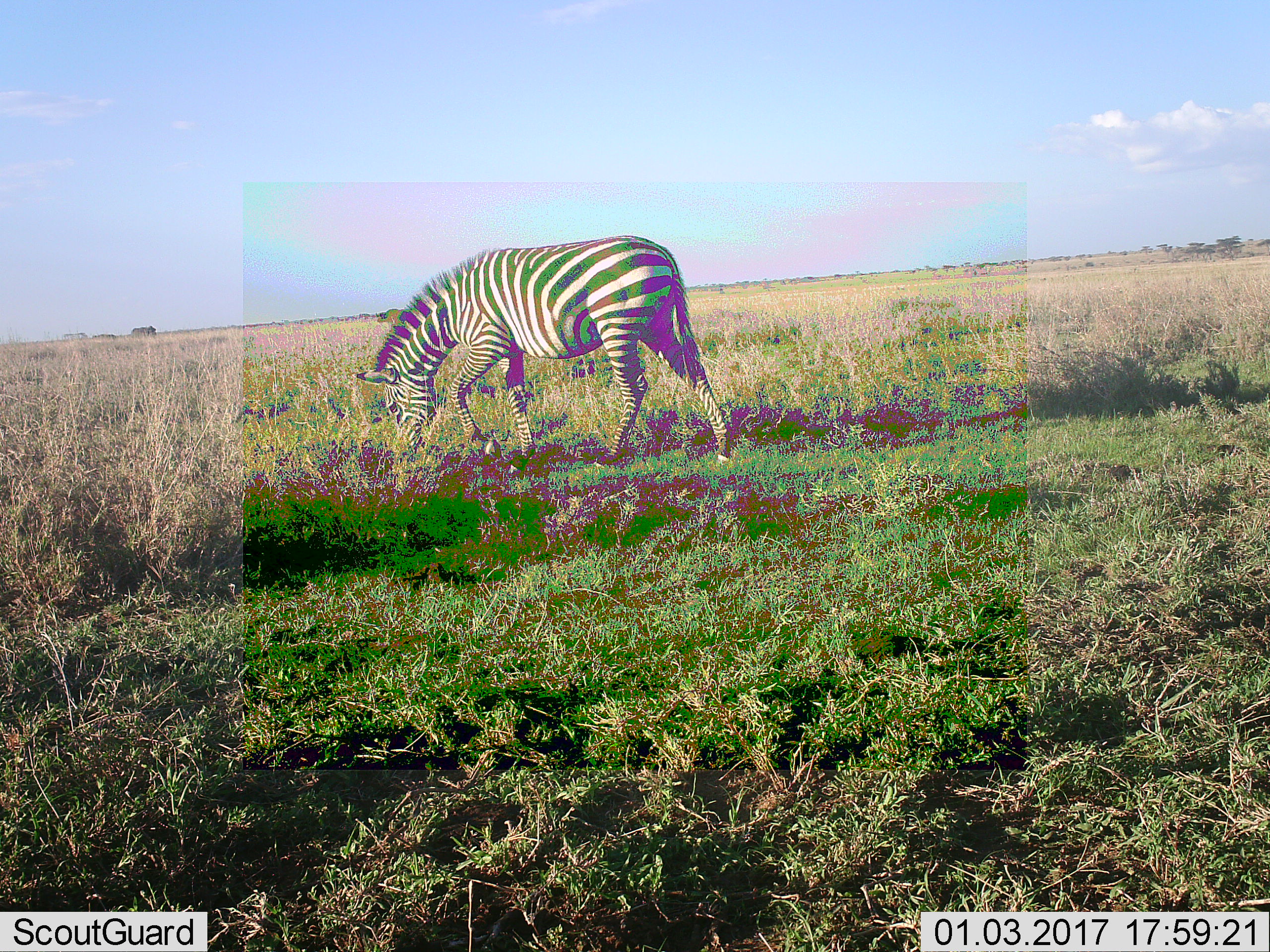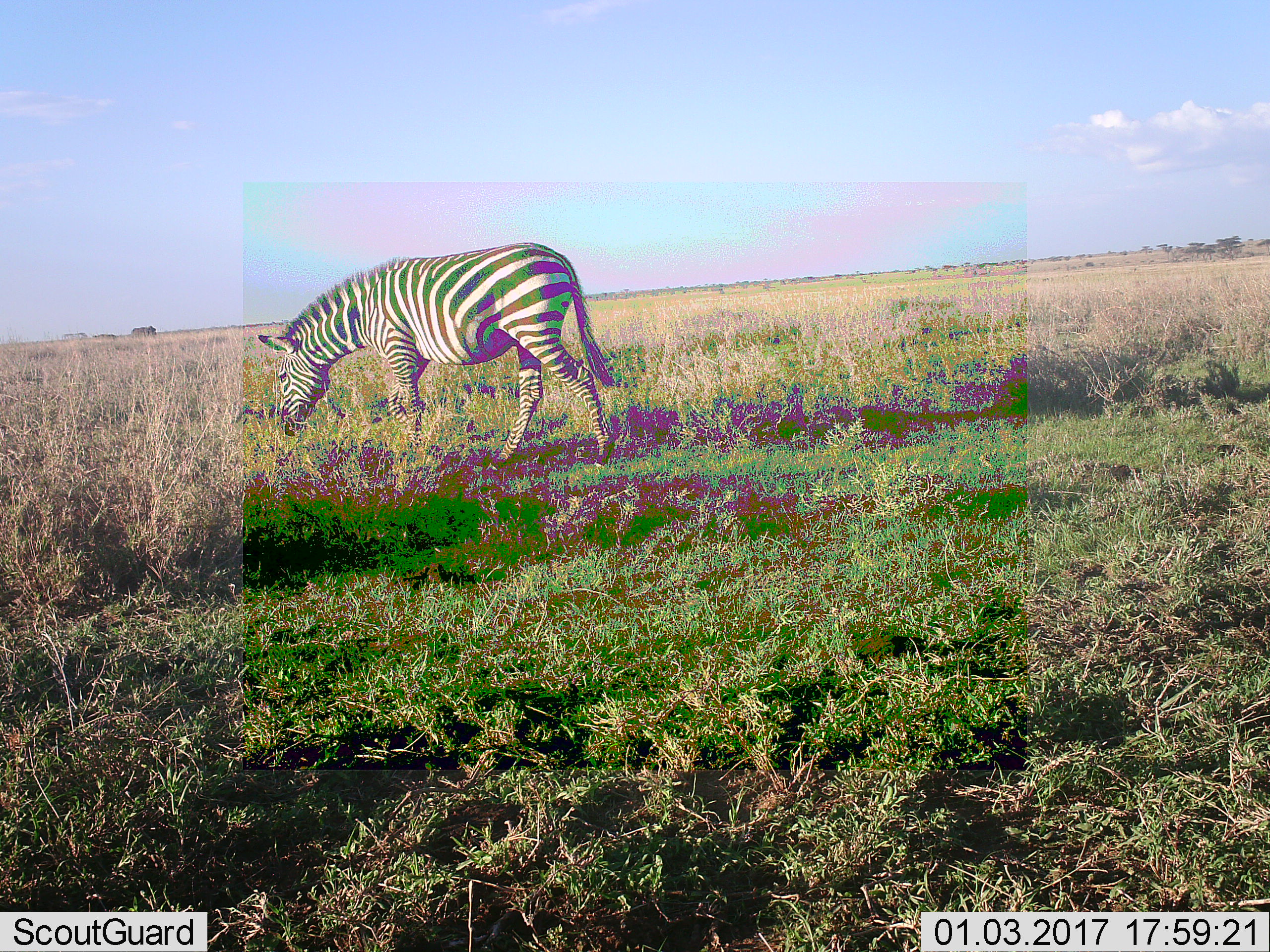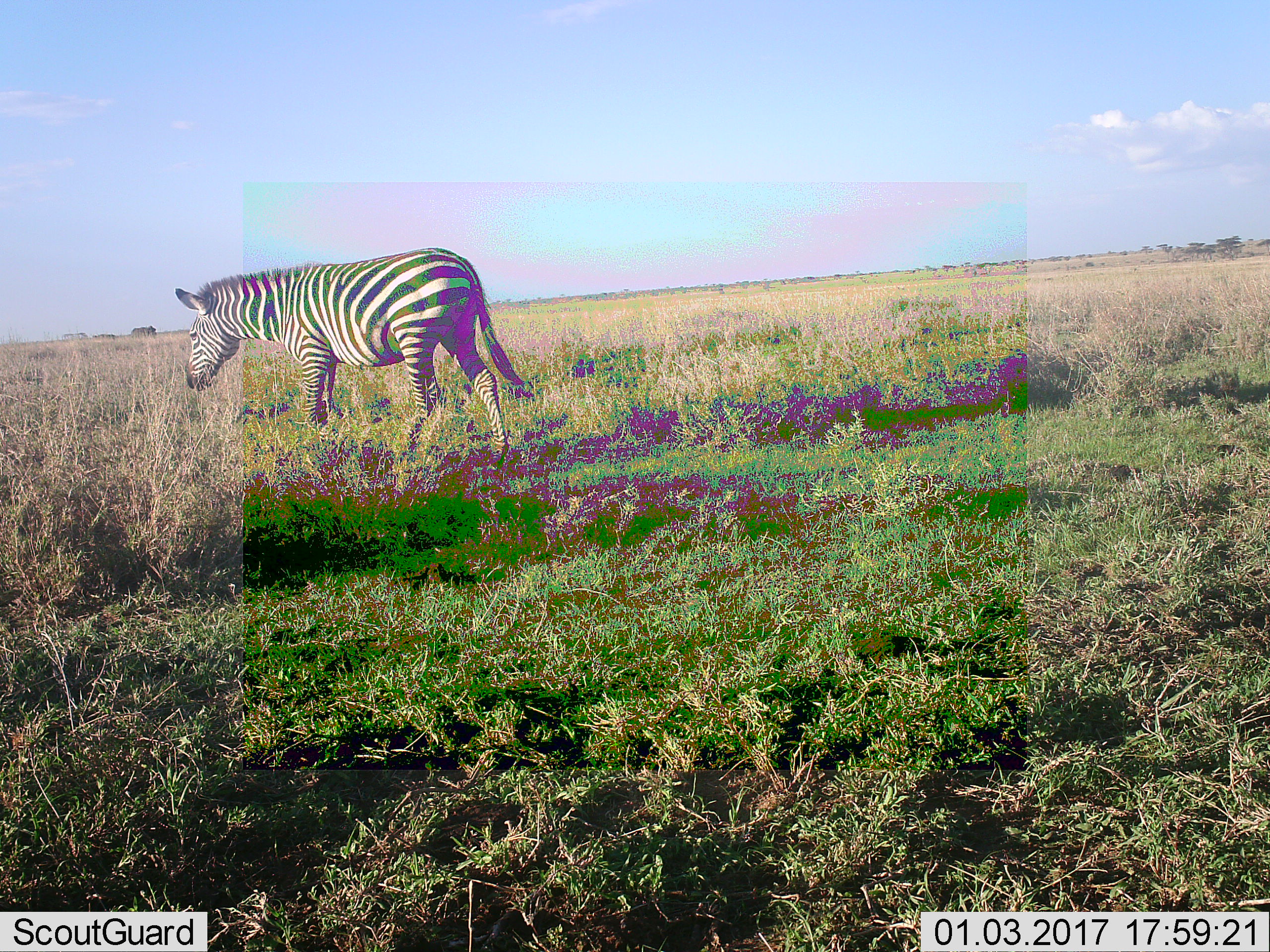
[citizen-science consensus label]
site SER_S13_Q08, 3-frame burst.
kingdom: Animalia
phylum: Chordata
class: Mammalia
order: Perissodactyla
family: Equidae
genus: Equus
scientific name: Equus quagga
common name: plains zebra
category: zebraplains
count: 1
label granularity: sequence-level